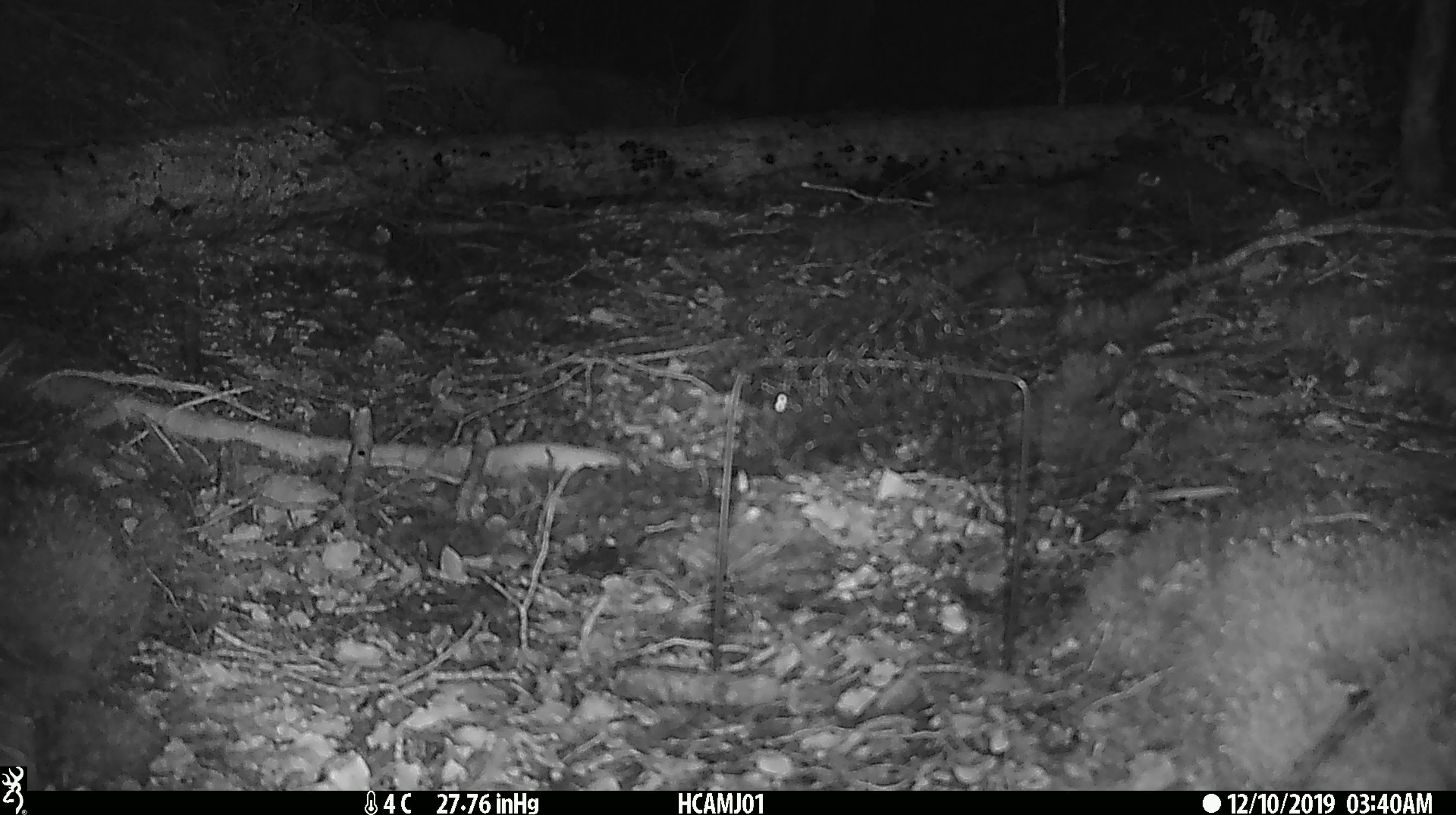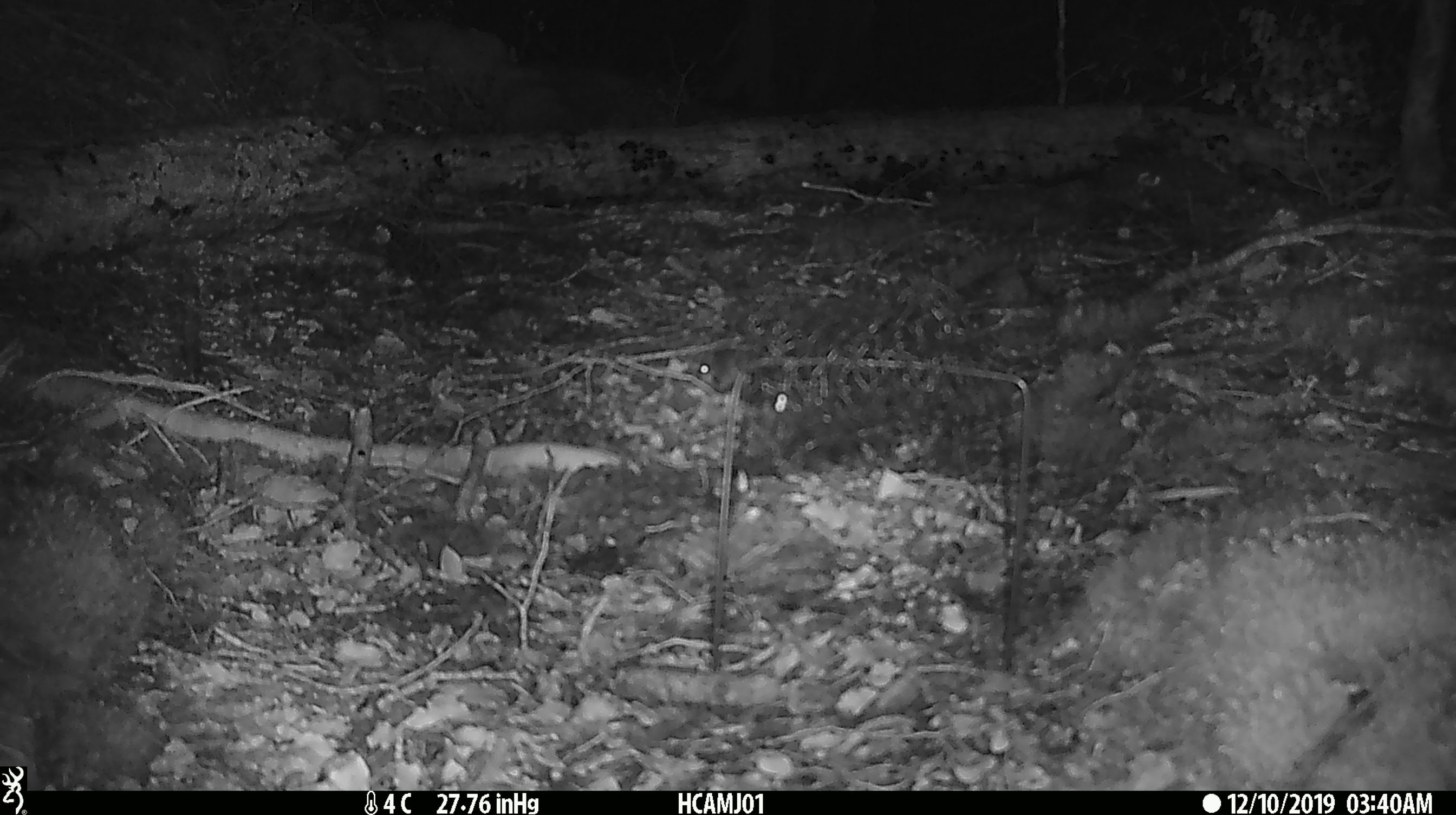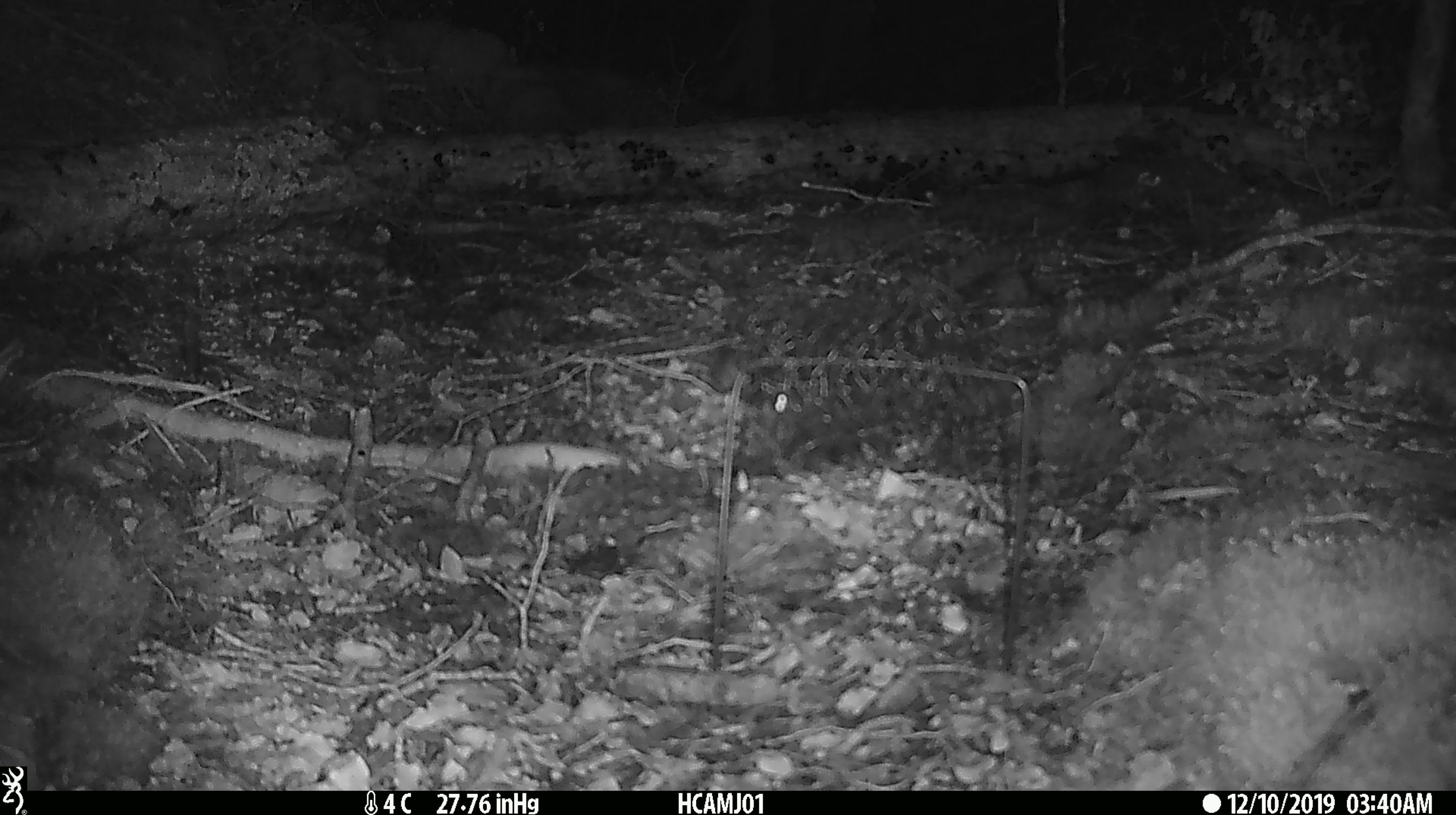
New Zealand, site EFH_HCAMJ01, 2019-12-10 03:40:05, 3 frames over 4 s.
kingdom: Animalia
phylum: Chordata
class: Mammalia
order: Rodentia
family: Muridae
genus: Mus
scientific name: Mus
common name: mouse